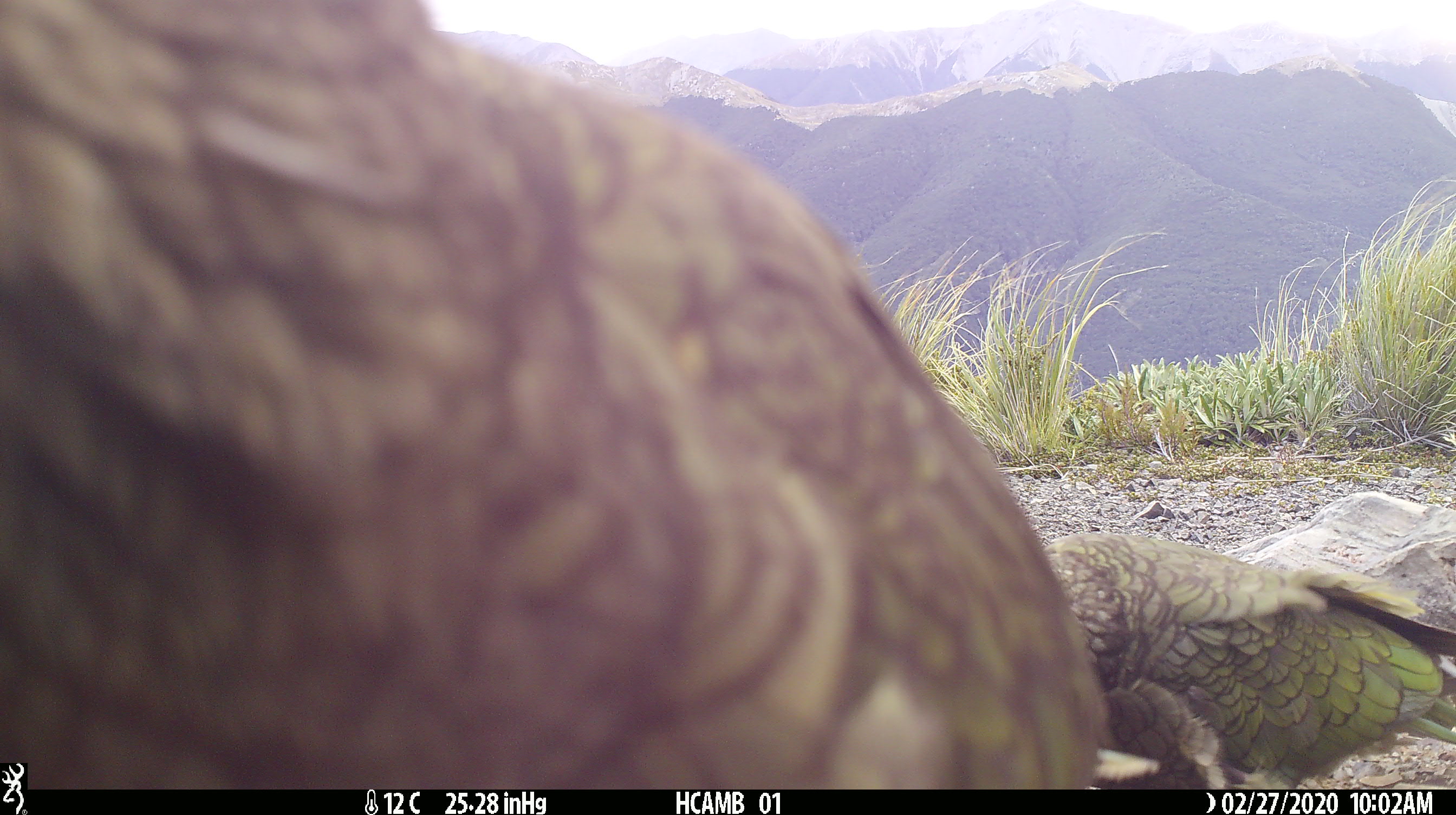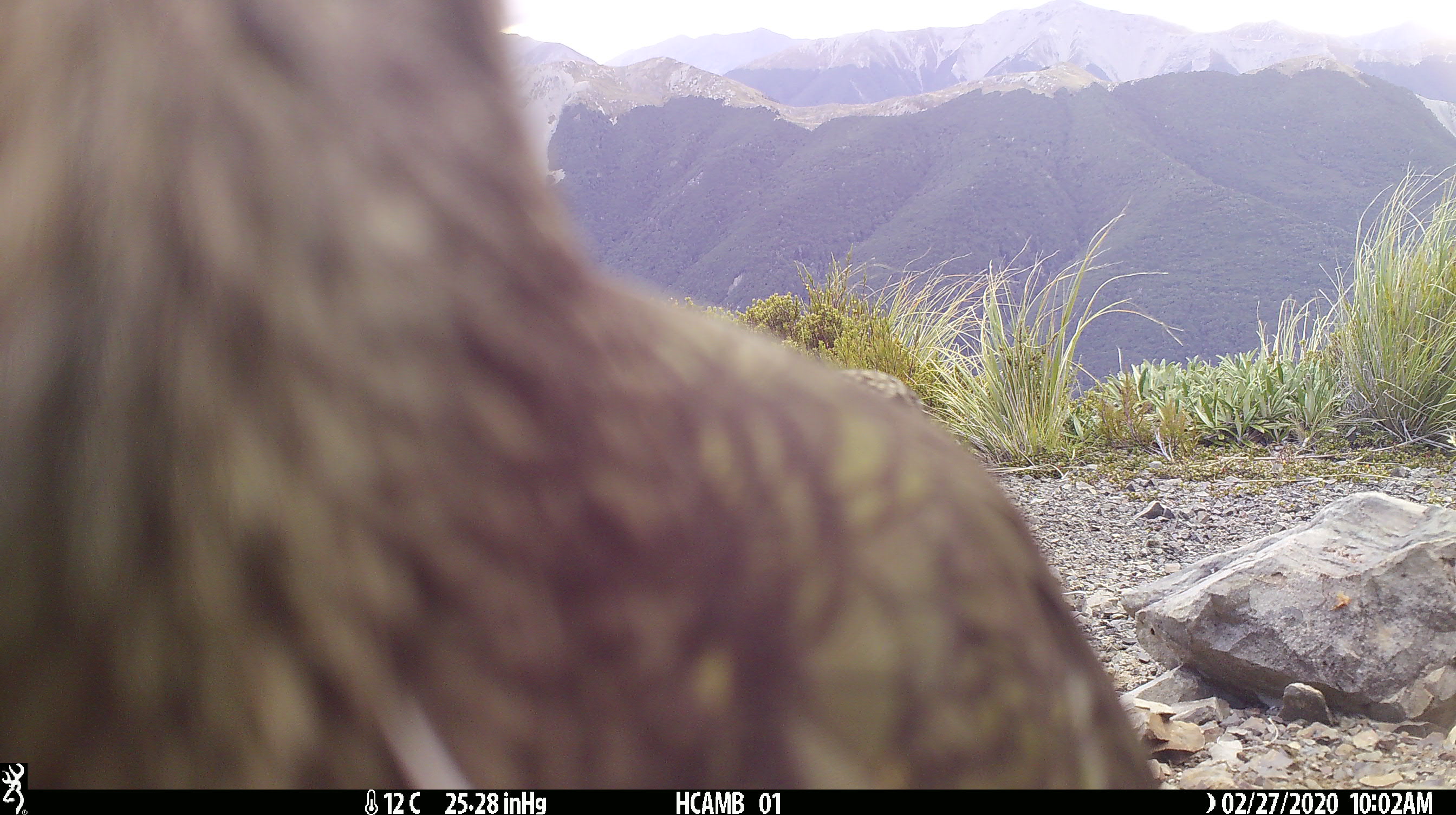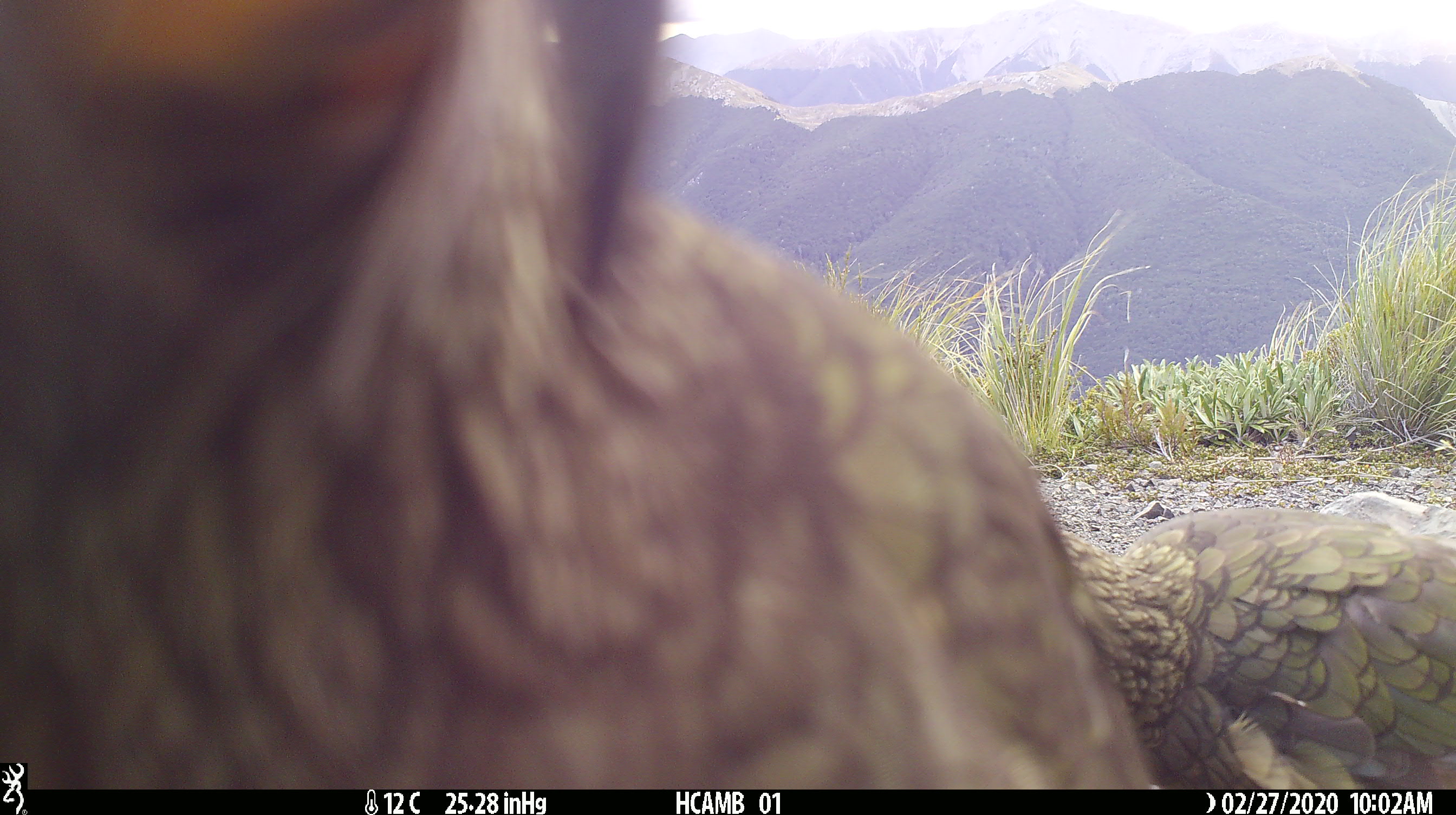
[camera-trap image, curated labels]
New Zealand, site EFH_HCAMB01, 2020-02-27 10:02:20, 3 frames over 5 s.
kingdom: Animalia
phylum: Chordata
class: Aves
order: Psittaciformes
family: Strigopidae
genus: Nestor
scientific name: Nestor notabilis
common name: kea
Kea (Nestor notabilis).